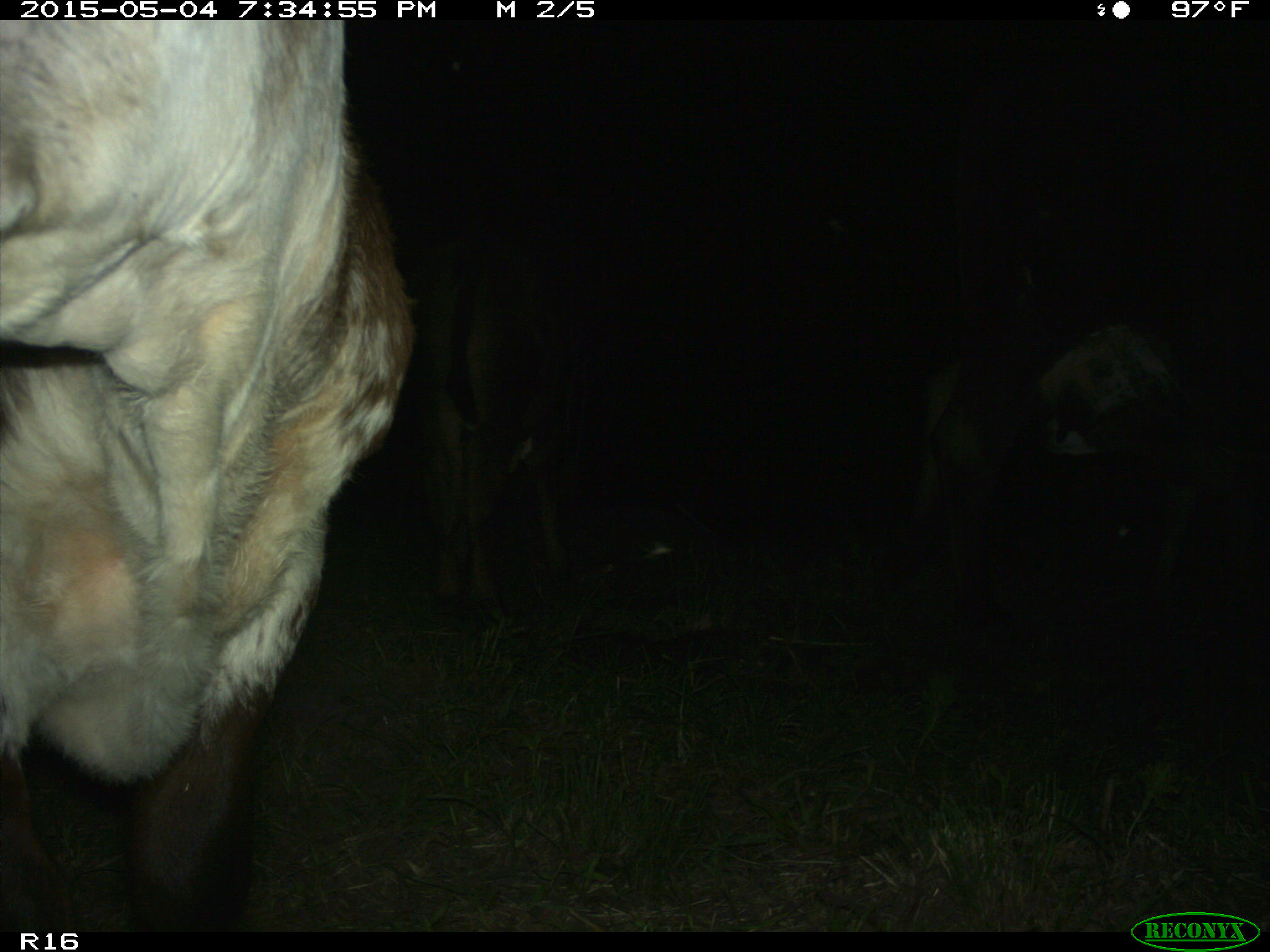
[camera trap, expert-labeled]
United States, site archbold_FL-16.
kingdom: Animalia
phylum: Chordata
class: Mammalia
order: Artiodactyla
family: Bovidae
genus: Bos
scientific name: Bos taurus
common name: domestic cow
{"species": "Bos taurus (domestic cow)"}